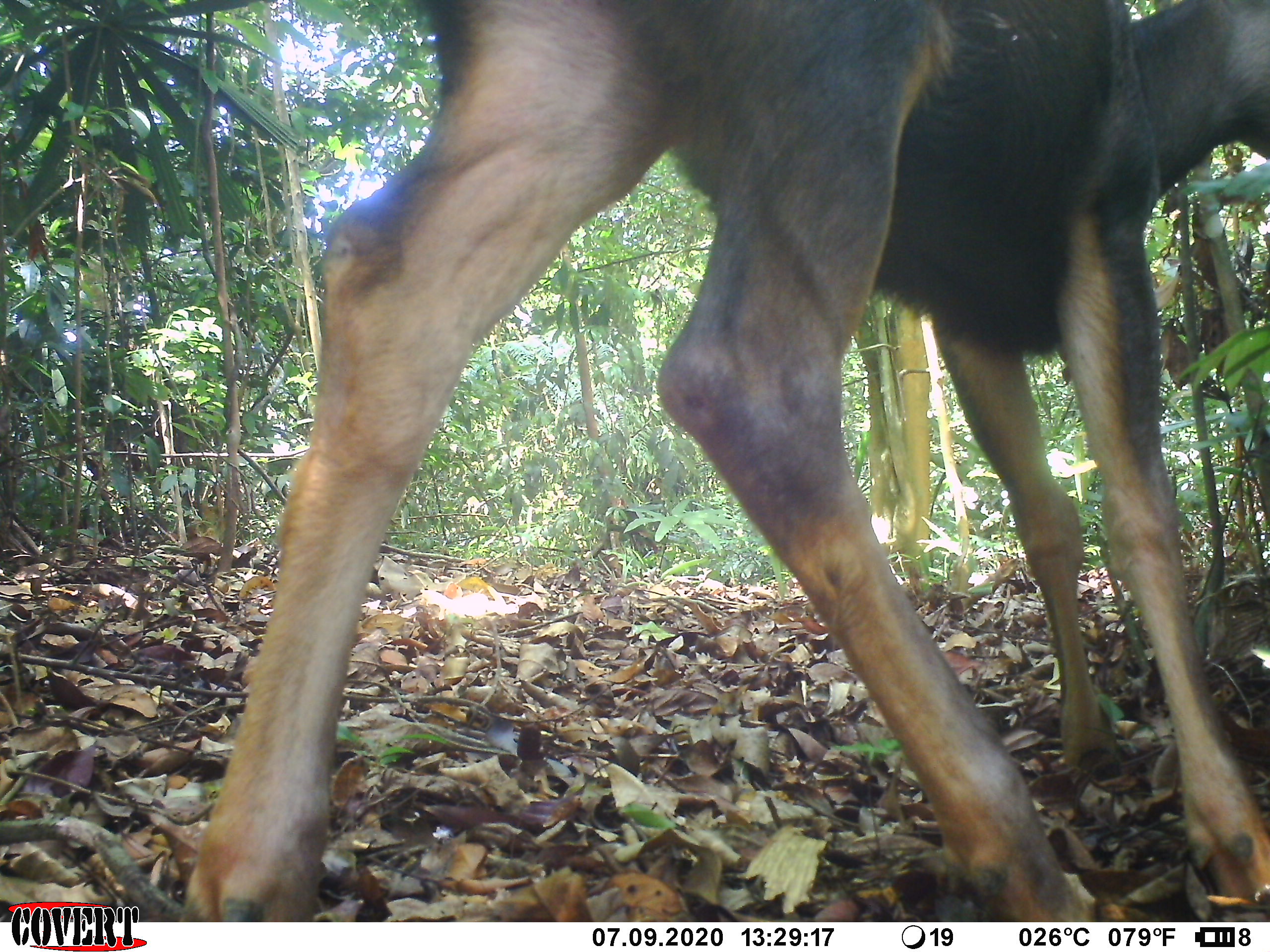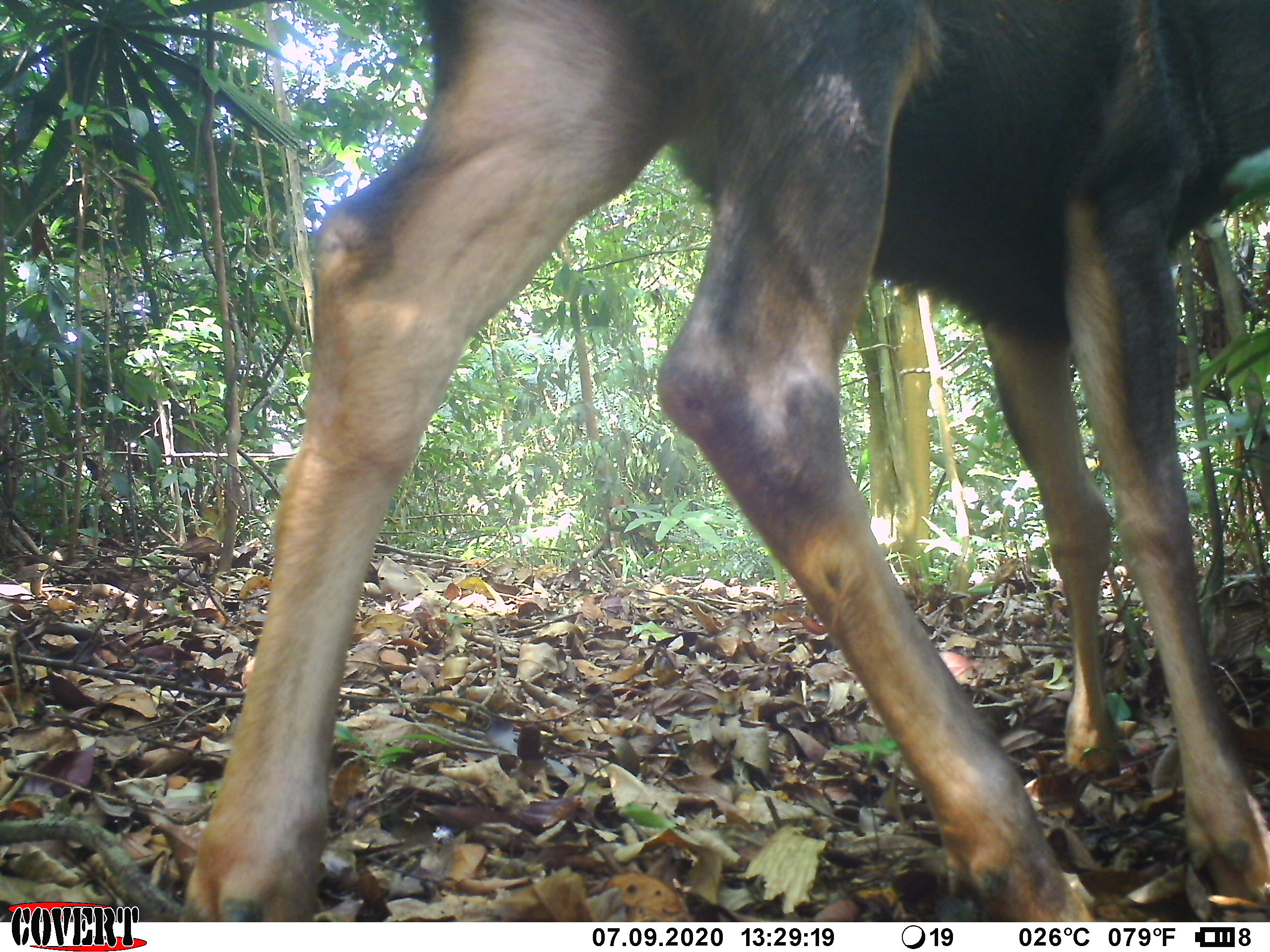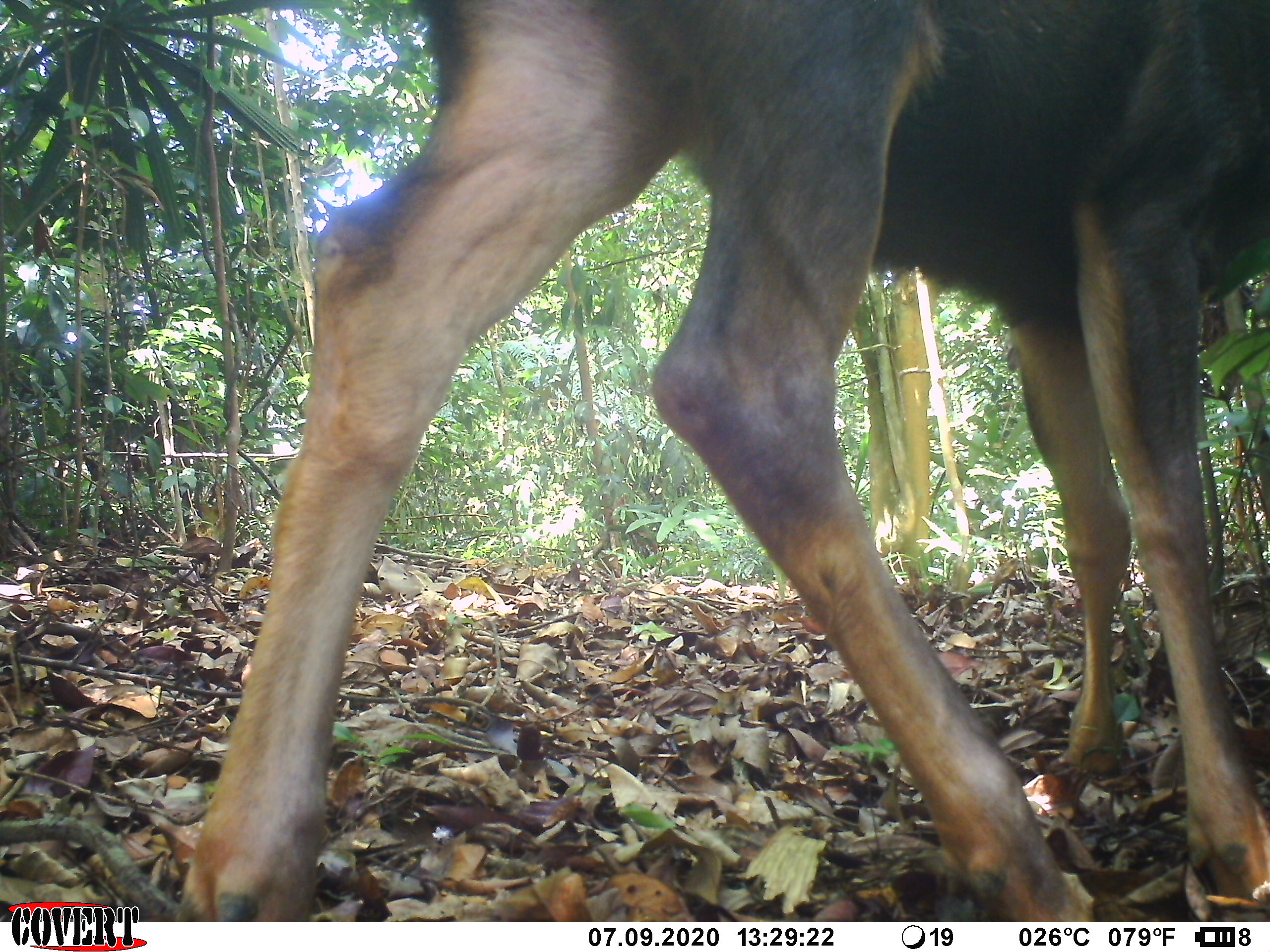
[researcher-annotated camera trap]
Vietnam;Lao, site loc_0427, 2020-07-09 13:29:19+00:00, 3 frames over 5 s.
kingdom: Animalia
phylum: Chordata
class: Mammalia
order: Artiodactyla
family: Cervidae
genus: Rusa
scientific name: Rusa unicolor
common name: sambar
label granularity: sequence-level